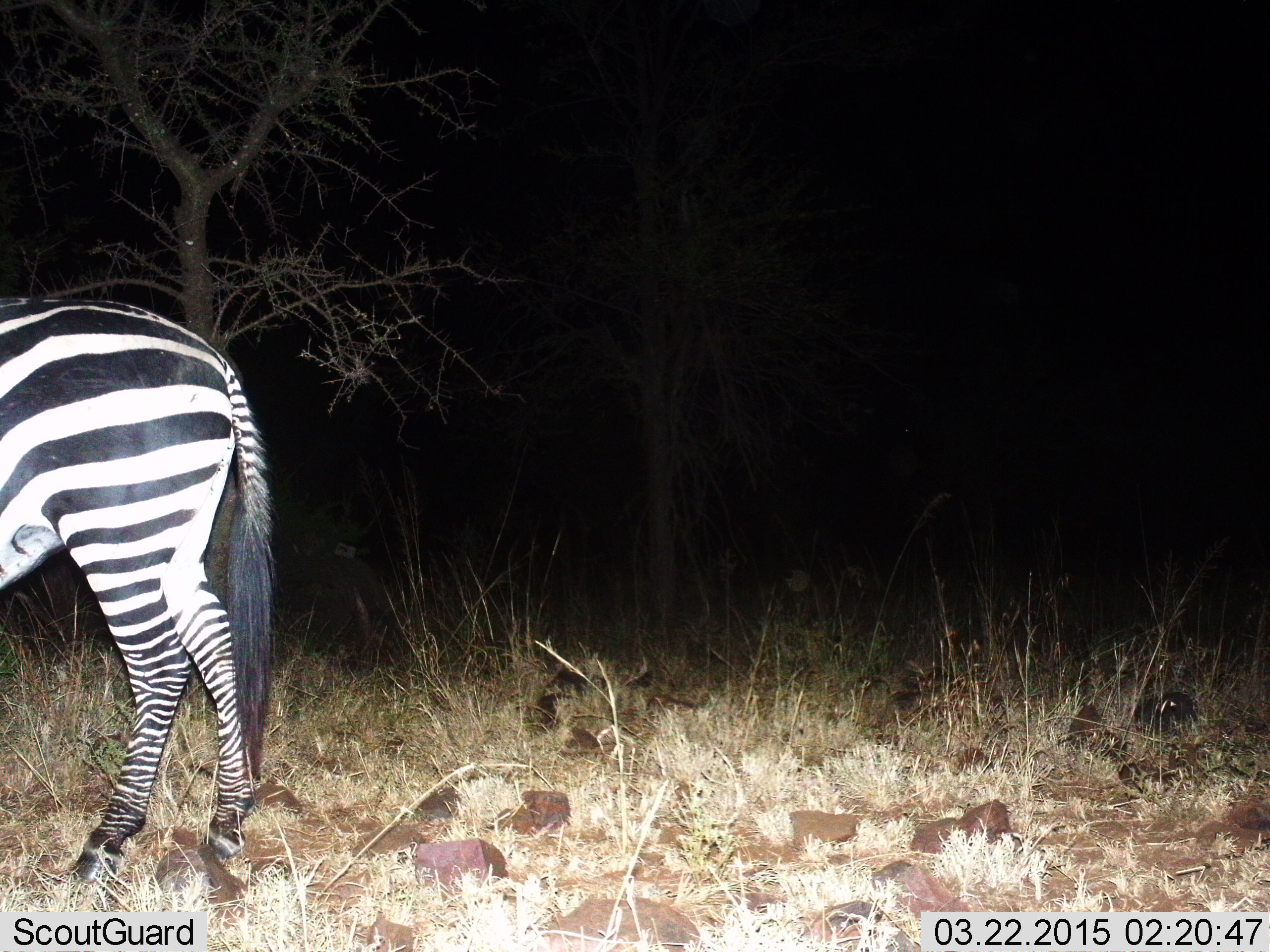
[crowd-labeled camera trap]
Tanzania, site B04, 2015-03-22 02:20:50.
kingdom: Animalia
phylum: Chordata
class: Mammalia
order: Perissodactyla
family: Equidae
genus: Equus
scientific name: Equus quagga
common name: plains zebra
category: zebra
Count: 1.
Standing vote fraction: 80%.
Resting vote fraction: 0%.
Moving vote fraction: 20%.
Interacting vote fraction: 0%.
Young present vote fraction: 0%.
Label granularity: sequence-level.